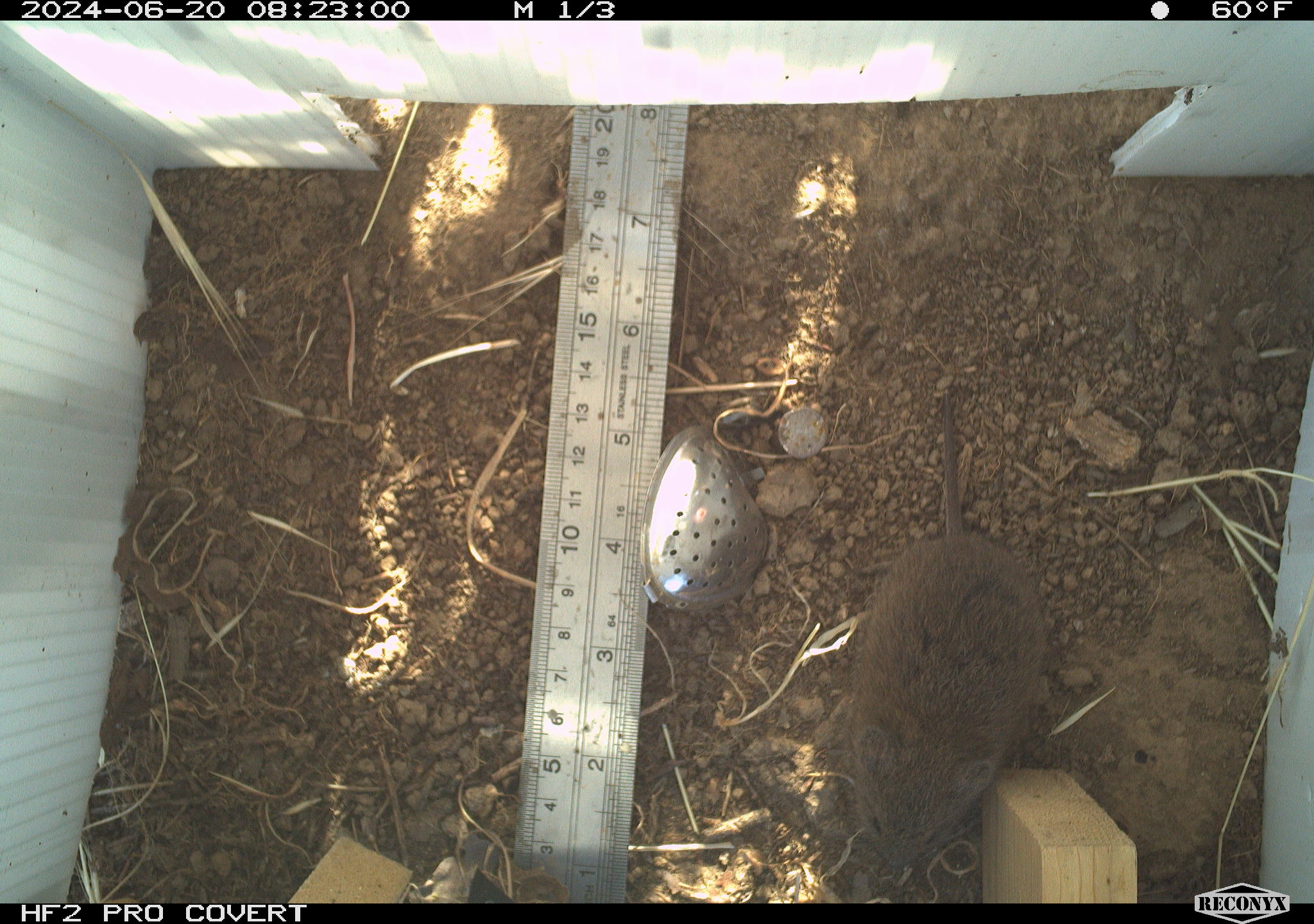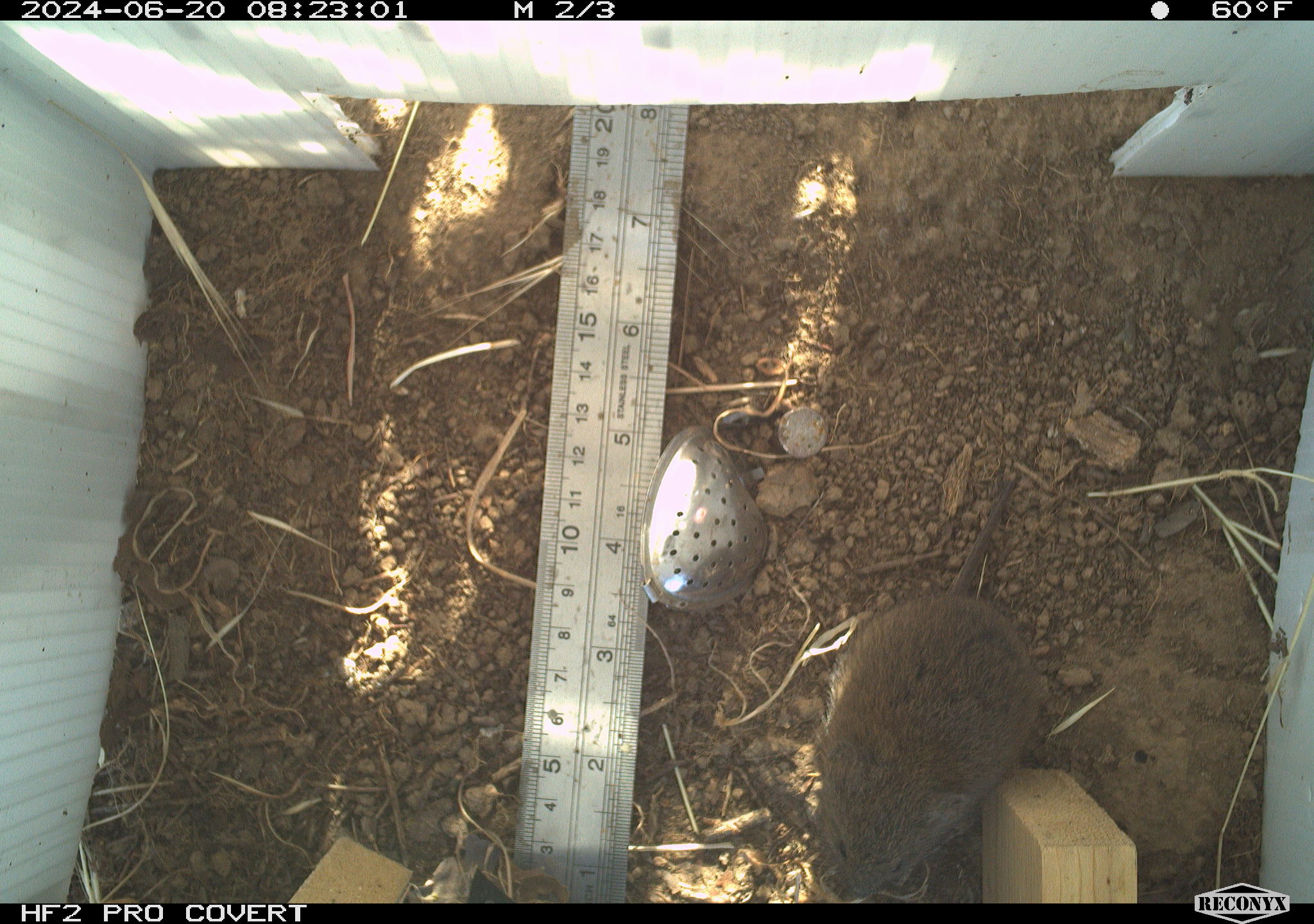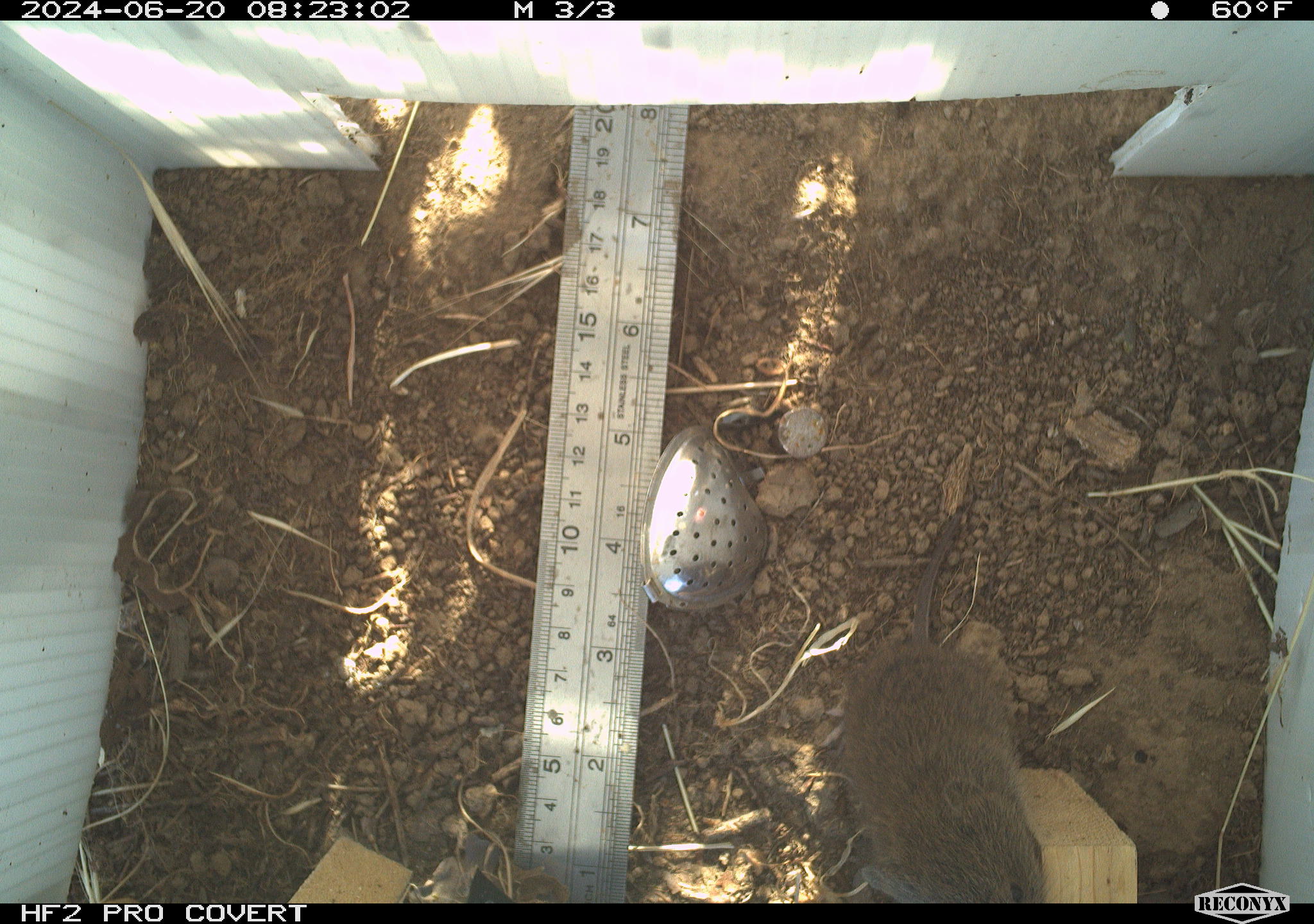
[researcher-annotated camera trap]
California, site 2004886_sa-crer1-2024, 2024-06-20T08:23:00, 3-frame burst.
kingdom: Animalia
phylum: Chordata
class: Mammalia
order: Rodentia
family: Cricetidae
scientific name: Arvicolinae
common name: voles, lemmings, and muskrats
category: arvicolinae subfamily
Arvicolinae subfamily (voles, lemmings, and muskrats) (Arvicolinae).